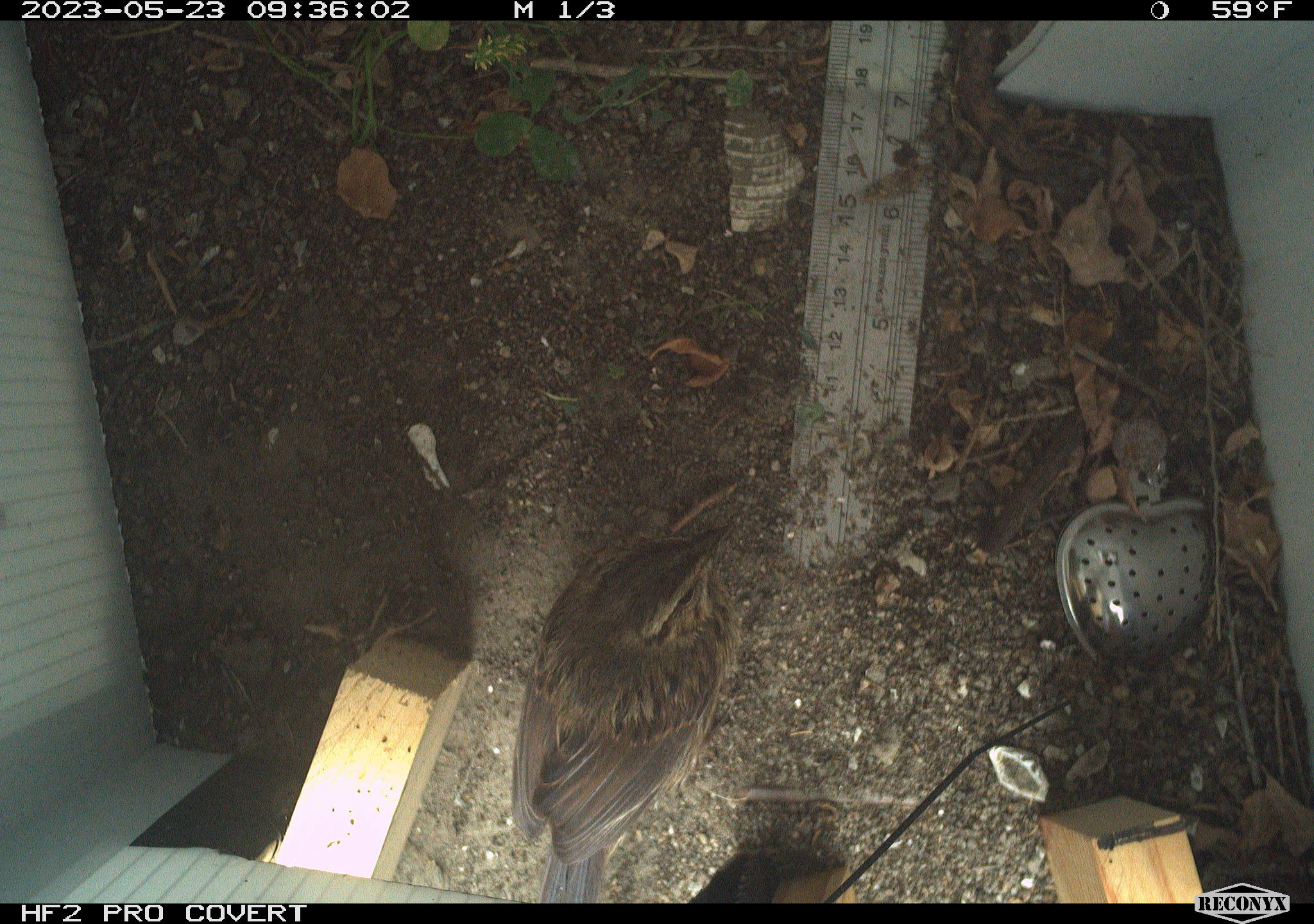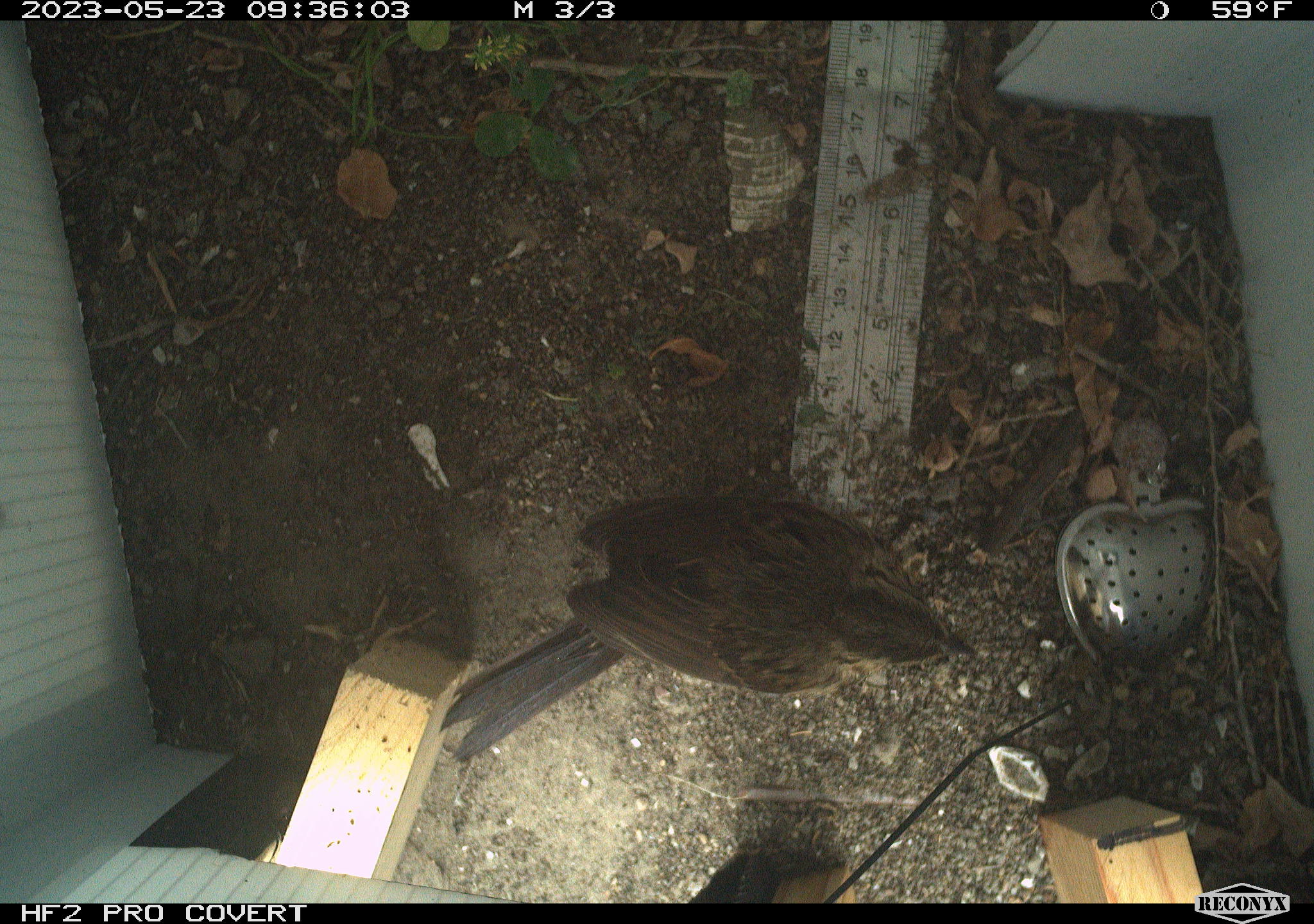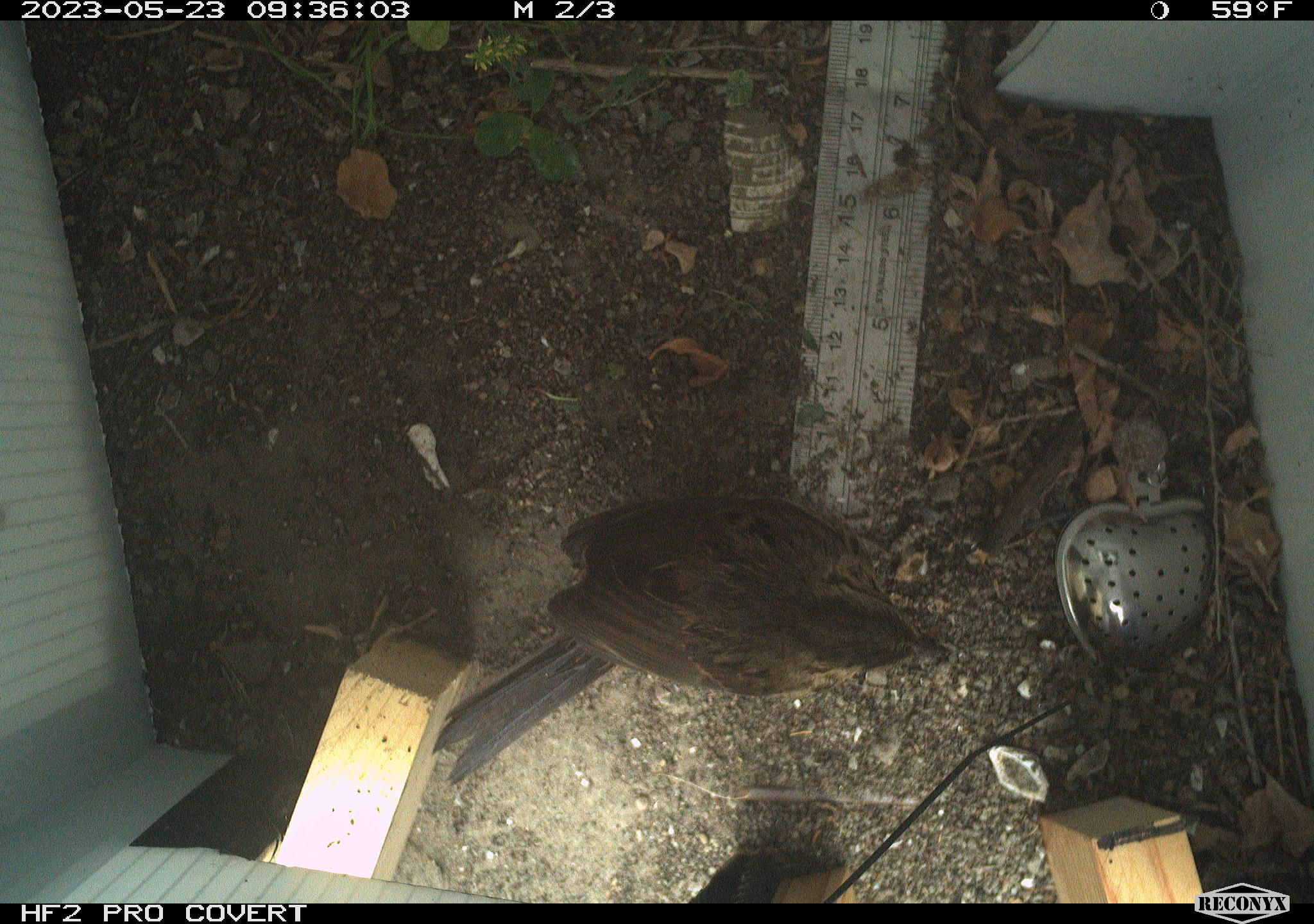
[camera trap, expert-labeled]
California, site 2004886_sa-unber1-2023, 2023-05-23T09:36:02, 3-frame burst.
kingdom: Animalia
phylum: Chordata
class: Aves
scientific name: Aves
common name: bird